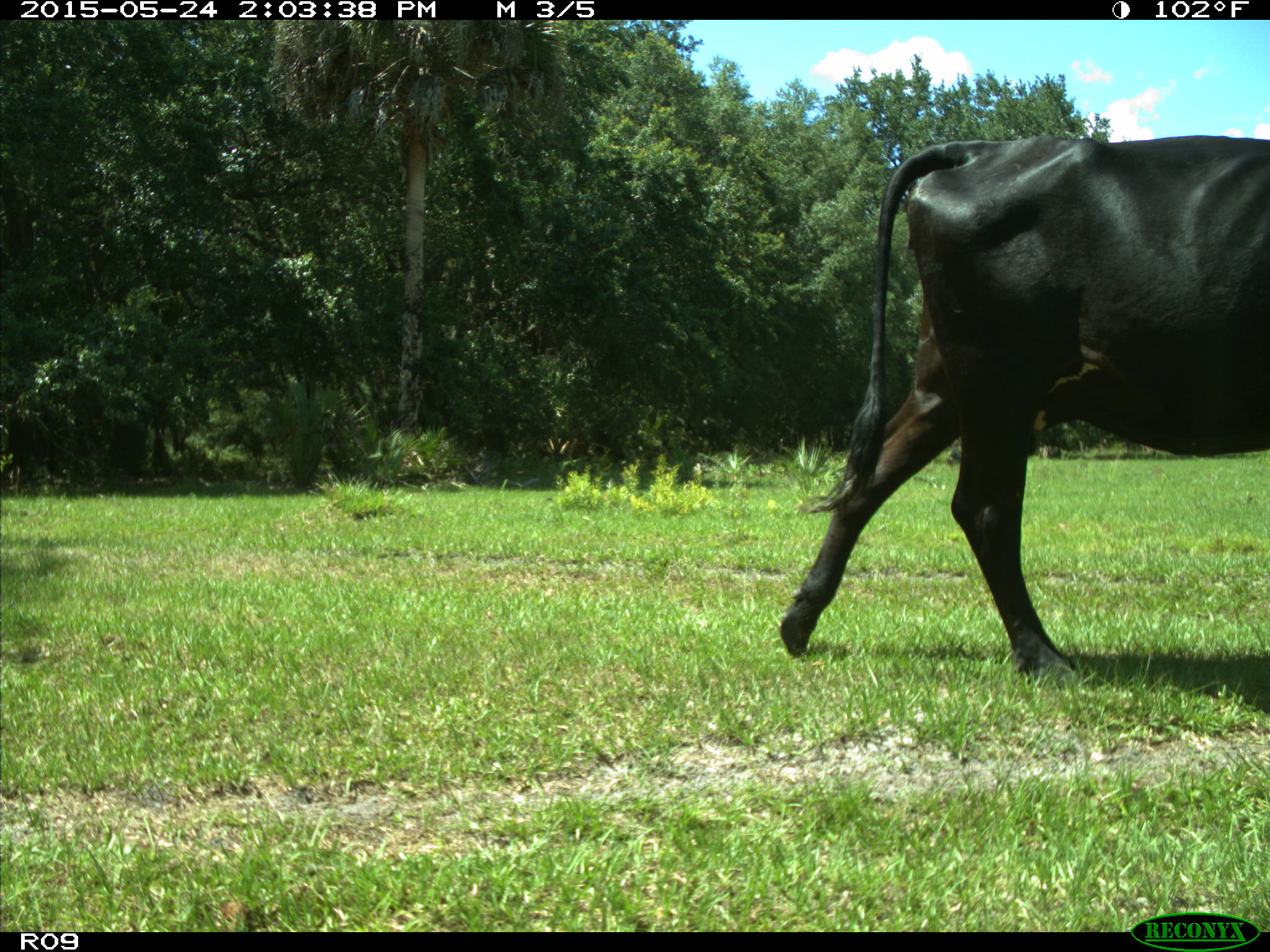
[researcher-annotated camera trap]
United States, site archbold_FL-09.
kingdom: Animalia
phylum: Chordata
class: Mammalia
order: Artiodactyla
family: Bovidae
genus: Bos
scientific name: Bos taurus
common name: domestic cow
Bos taurus (domestic cow).